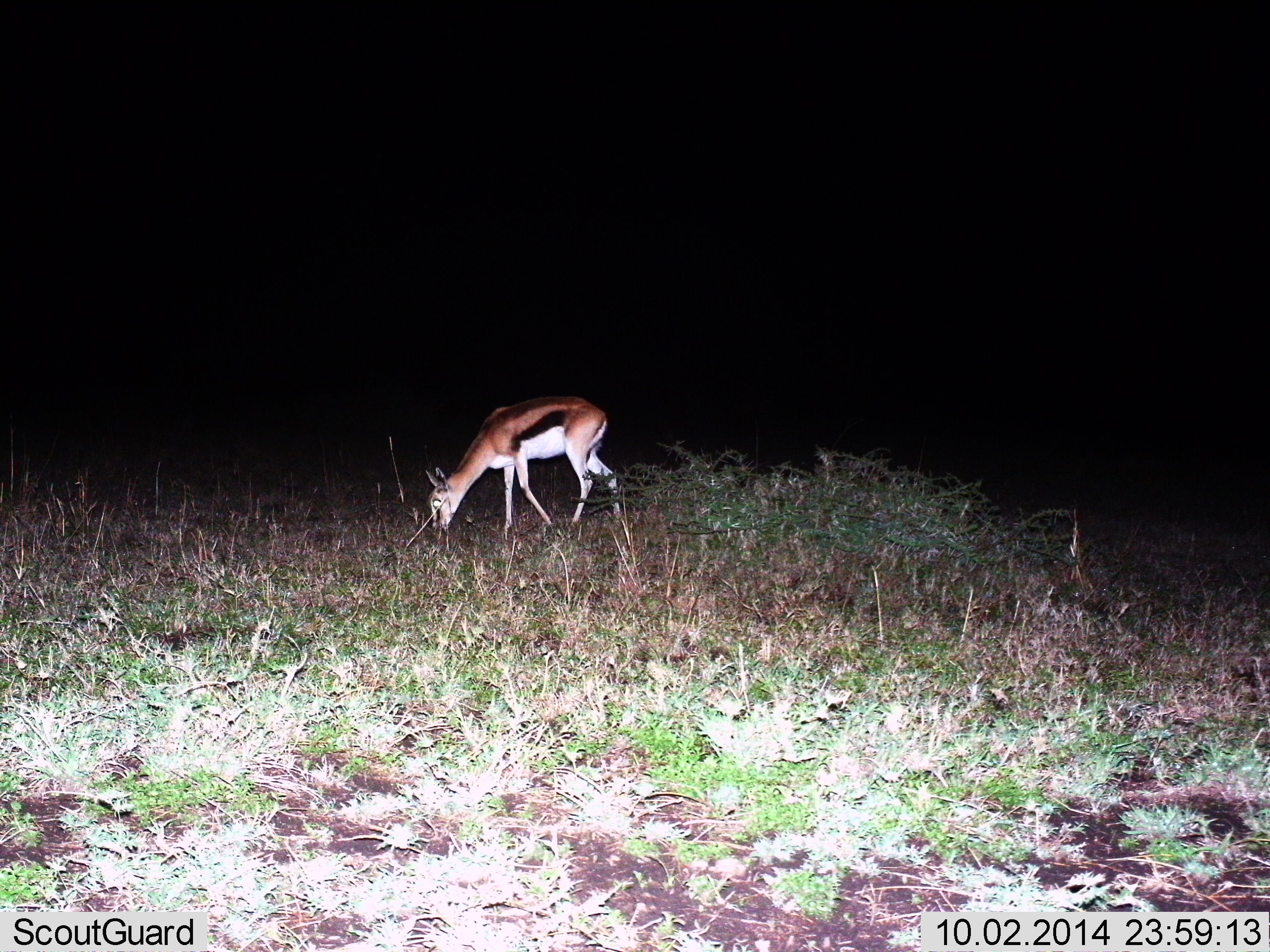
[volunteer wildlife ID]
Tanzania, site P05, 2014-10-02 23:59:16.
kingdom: Animalia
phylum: Chordata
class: Mammalia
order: Artiodactyla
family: Bovidae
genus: Eudorcas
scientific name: Eudorcas thomsonii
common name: thomson's gazelle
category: gazellethomsons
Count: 1.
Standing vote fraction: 10%.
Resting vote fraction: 0%.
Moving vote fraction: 0%.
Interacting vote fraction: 0%.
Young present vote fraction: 0%.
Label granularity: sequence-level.